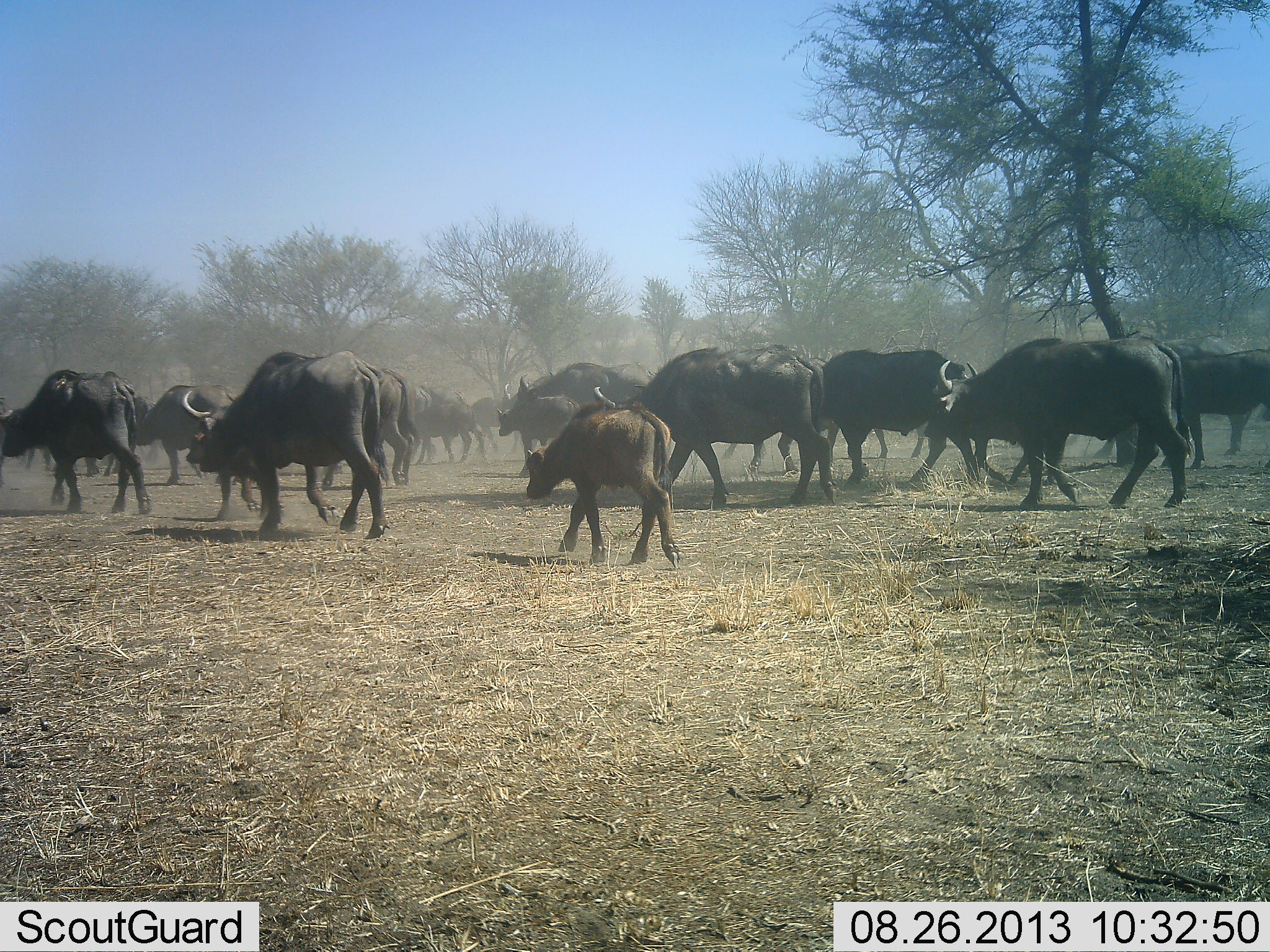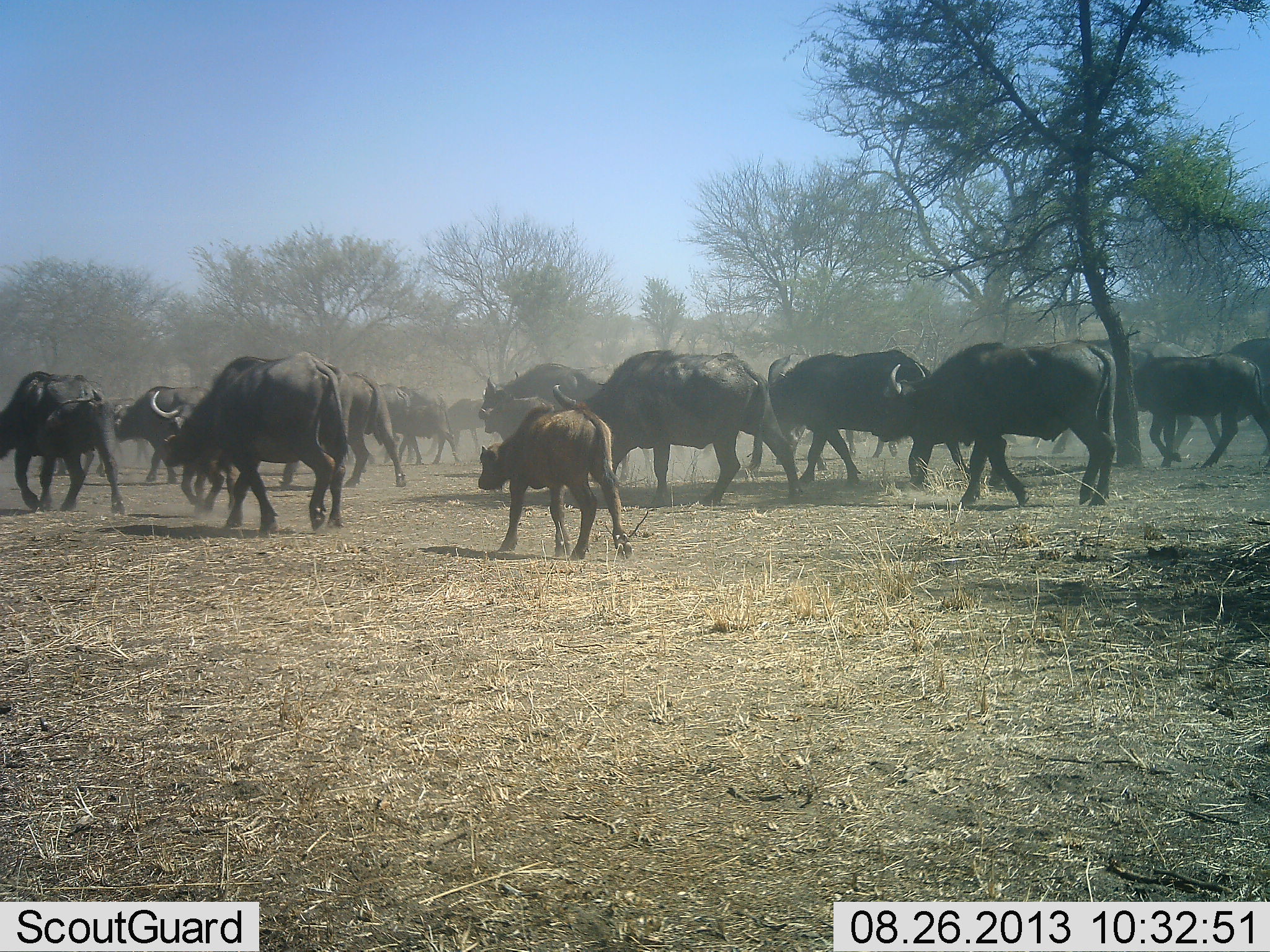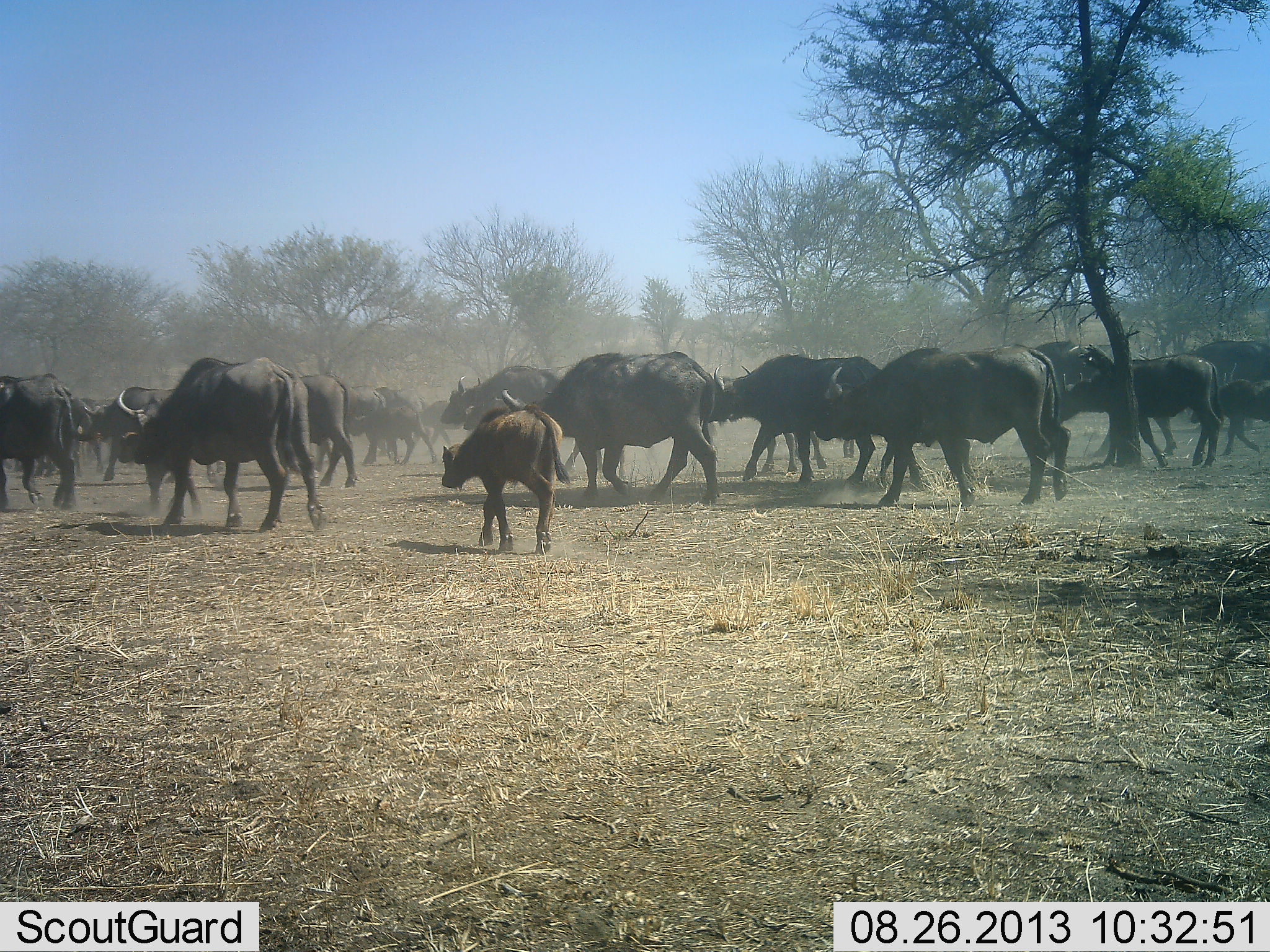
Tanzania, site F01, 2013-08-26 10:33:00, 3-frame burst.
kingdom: Animalia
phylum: Chordata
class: Mammalia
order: Artiodactyla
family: Bovidae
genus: Syncerus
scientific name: Syncerus caffer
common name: cape buffalo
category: buffalo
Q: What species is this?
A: Buffalo (cape buffalo) (Syncerus caffer).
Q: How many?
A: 11-50.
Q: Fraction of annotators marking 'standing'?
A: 7%.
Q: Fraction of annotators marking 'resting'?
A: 0%.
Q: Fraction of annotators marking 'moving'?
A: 100%.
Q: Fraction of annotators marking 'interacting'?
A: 0%.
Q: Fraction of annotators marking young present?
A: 80%.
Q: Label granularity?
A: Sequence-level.